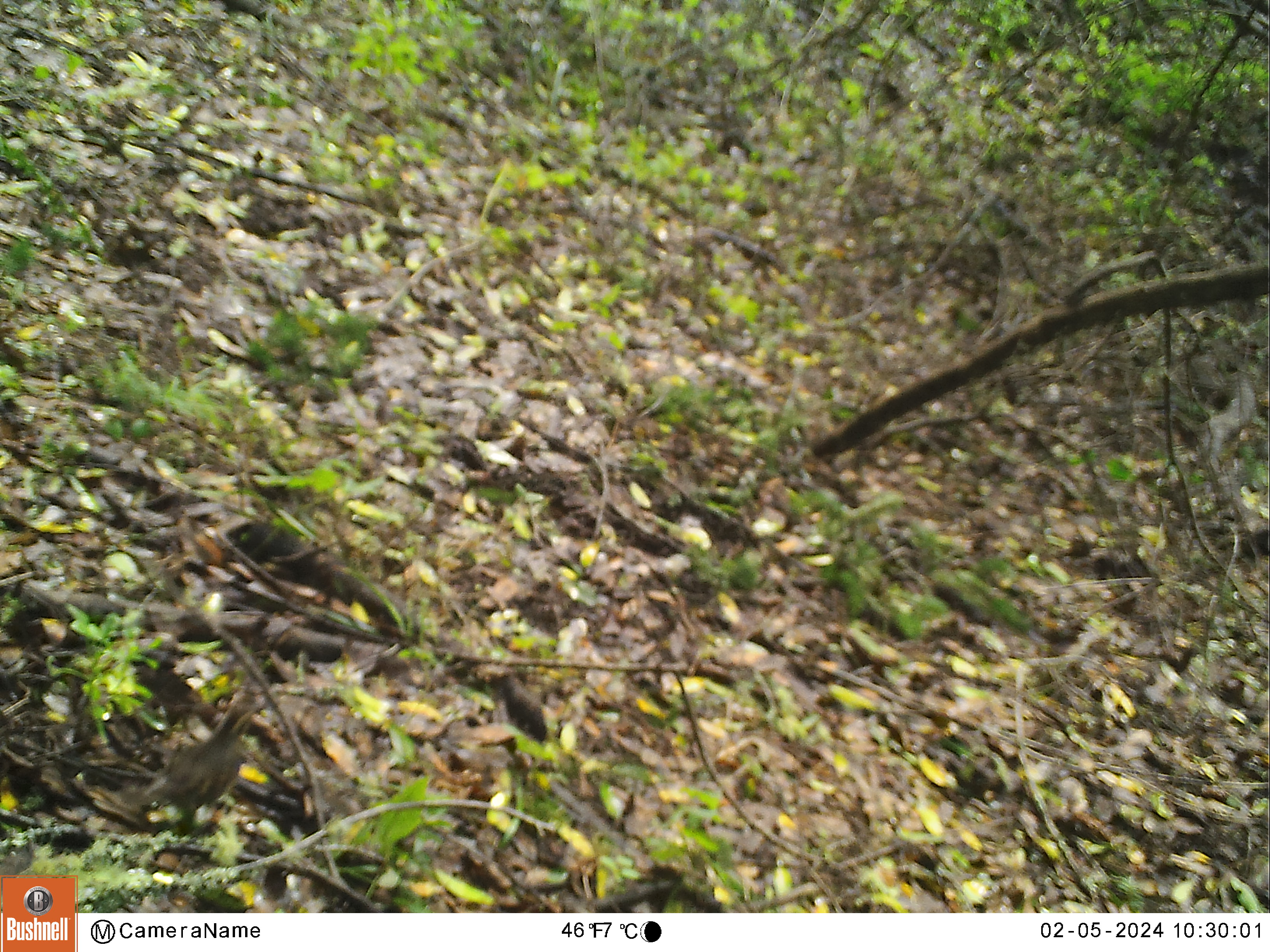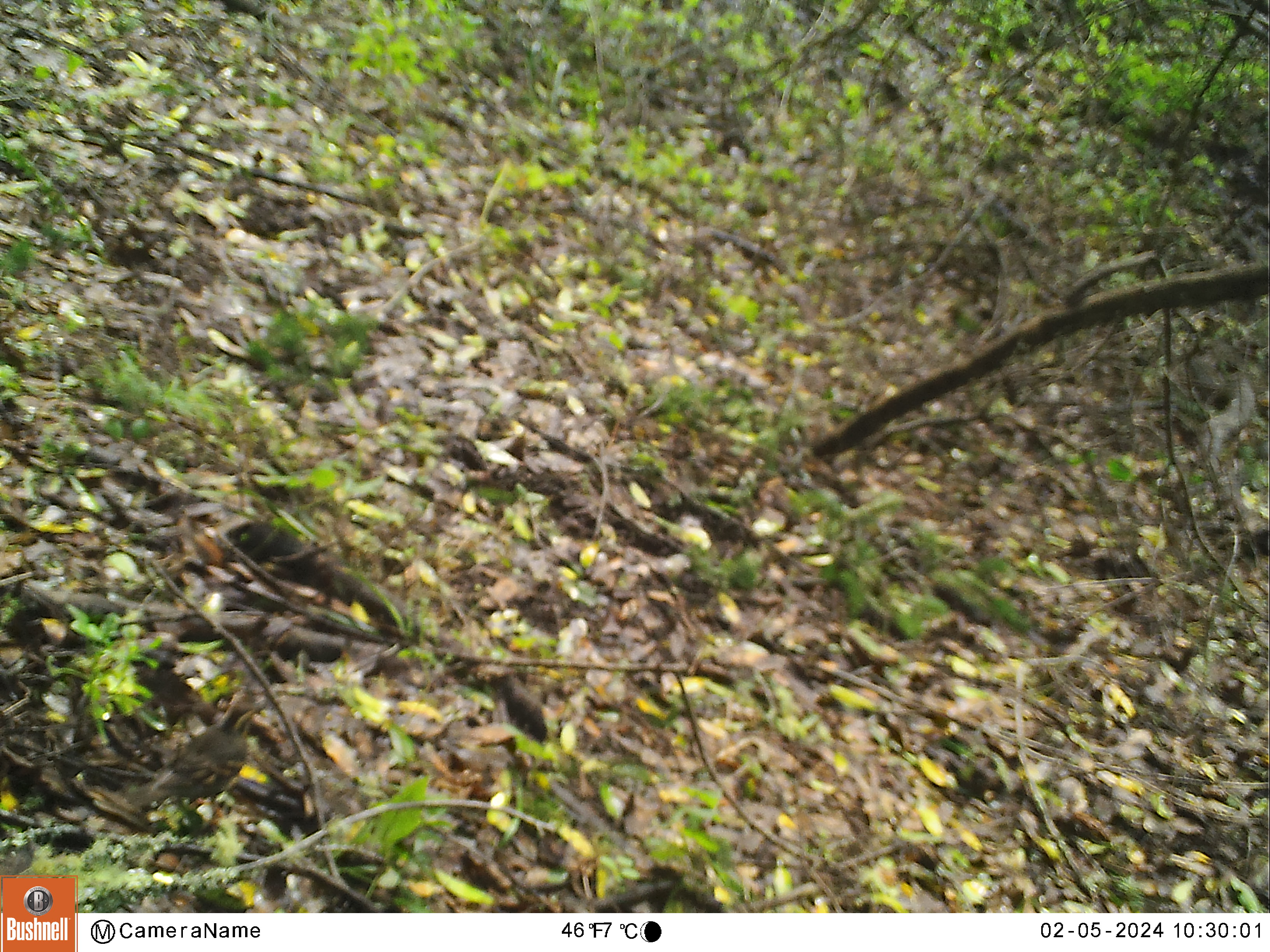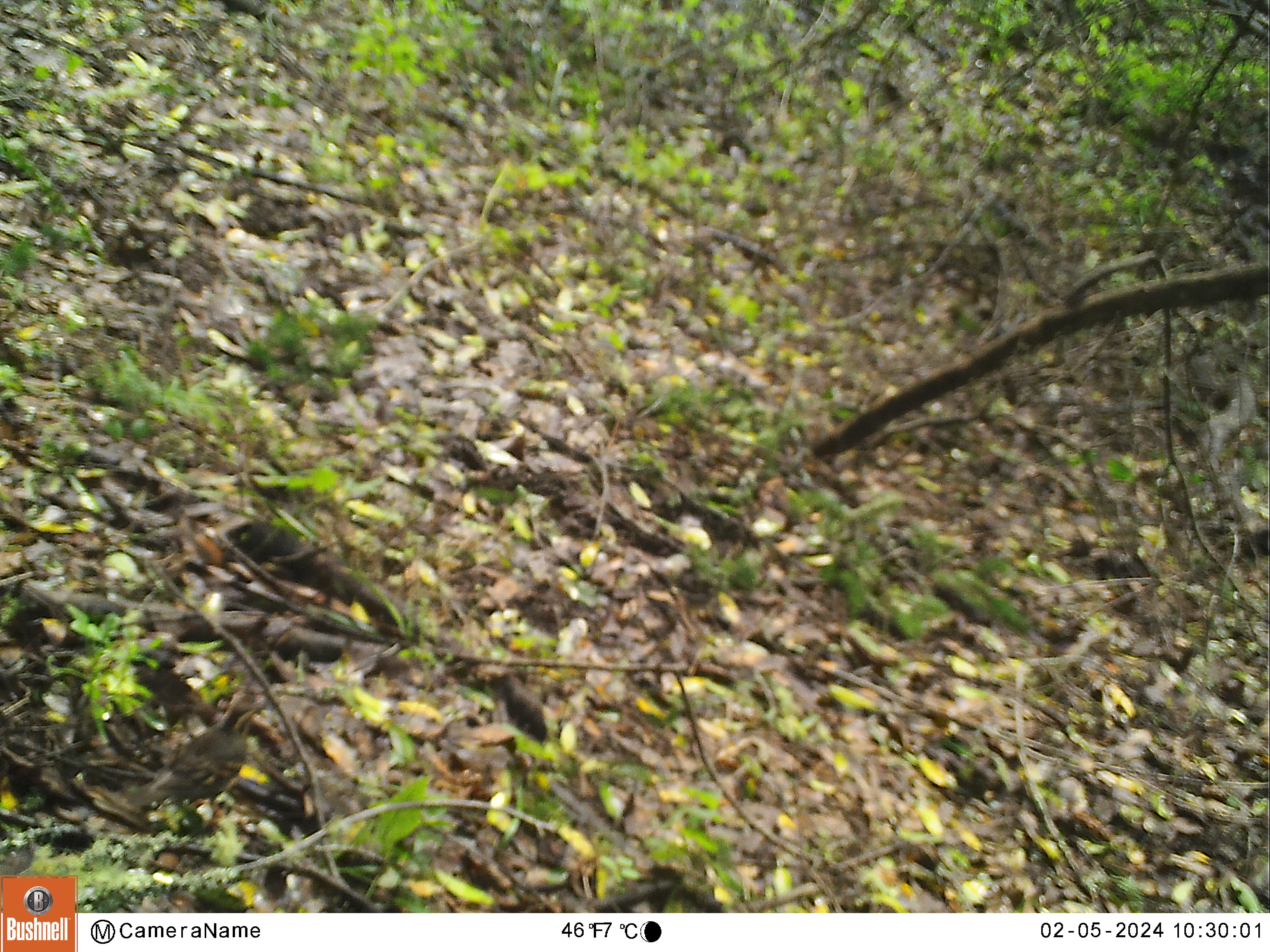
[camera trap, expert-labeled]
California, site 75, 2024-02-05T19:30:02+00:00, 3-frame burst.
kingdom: Animalia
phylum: Chordata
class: Aves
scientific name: Aves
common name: bird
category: unknown bird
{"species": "unknown bird (bird) (Aves)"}